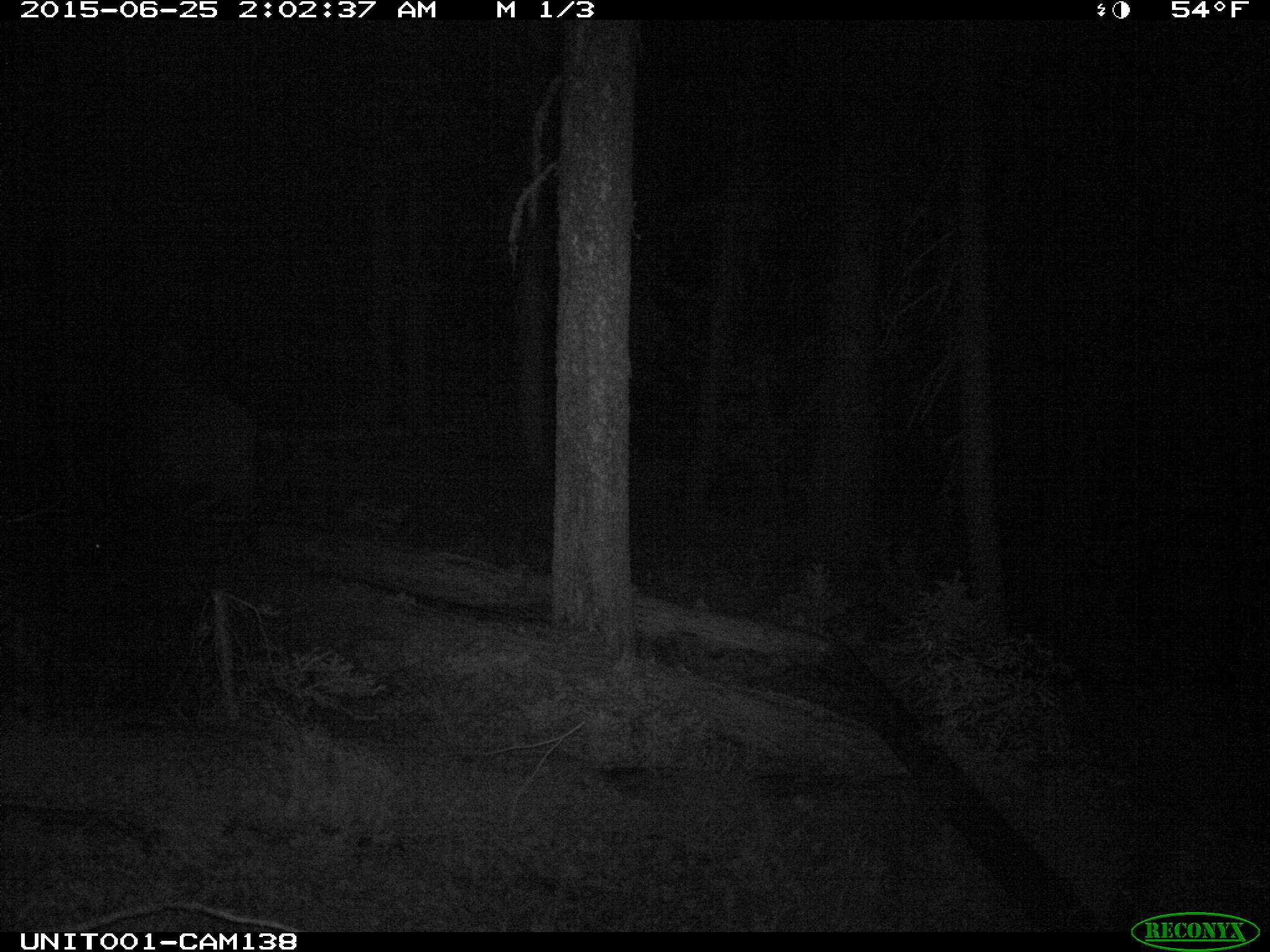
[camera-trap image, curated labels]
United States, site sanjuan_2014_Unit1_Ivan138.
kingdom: Animalia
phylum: Chordata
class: Mammalia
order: Artiodactyla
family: Cervidae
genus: Cervus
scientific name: Cervus elaphus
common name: red deer